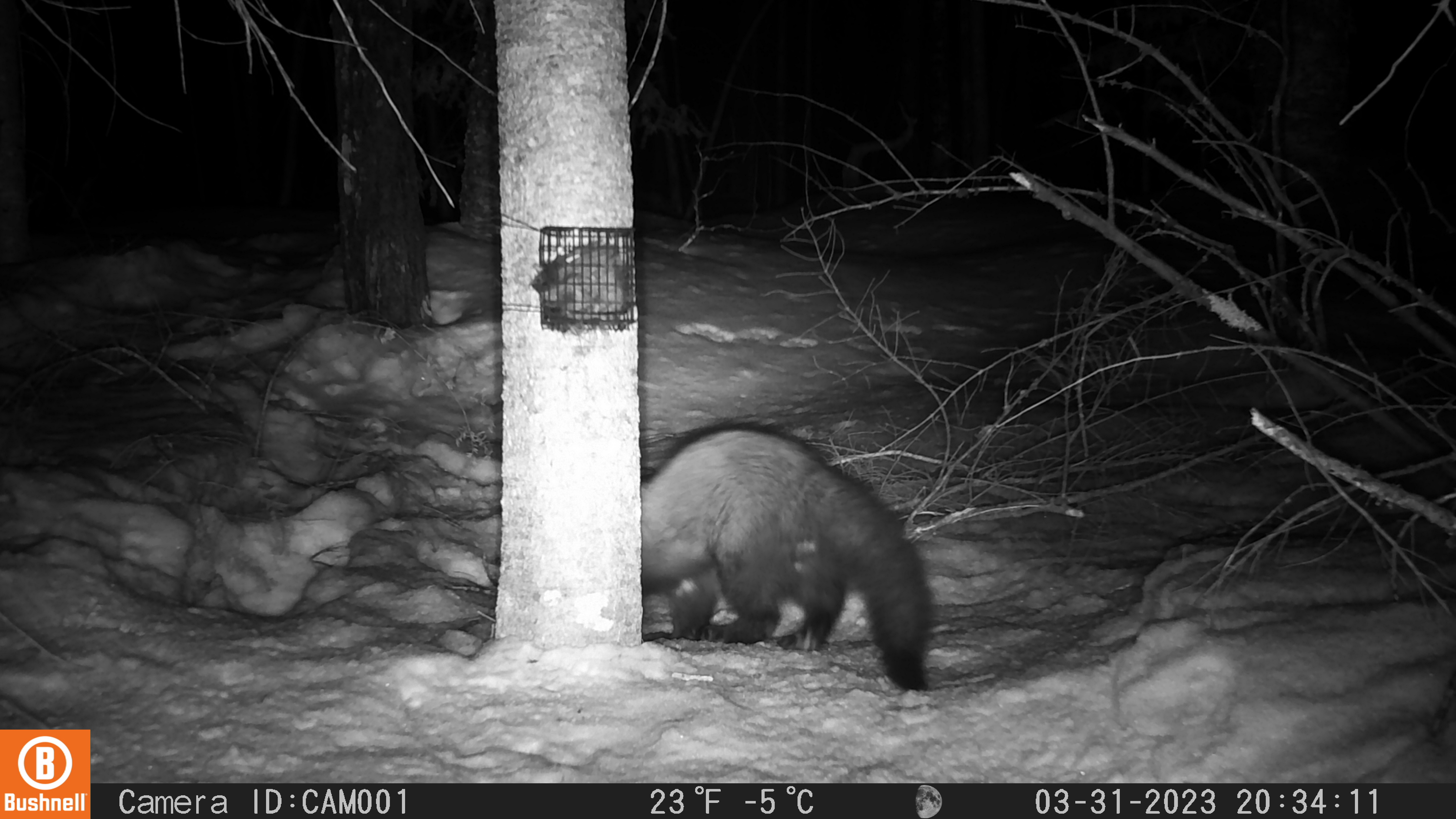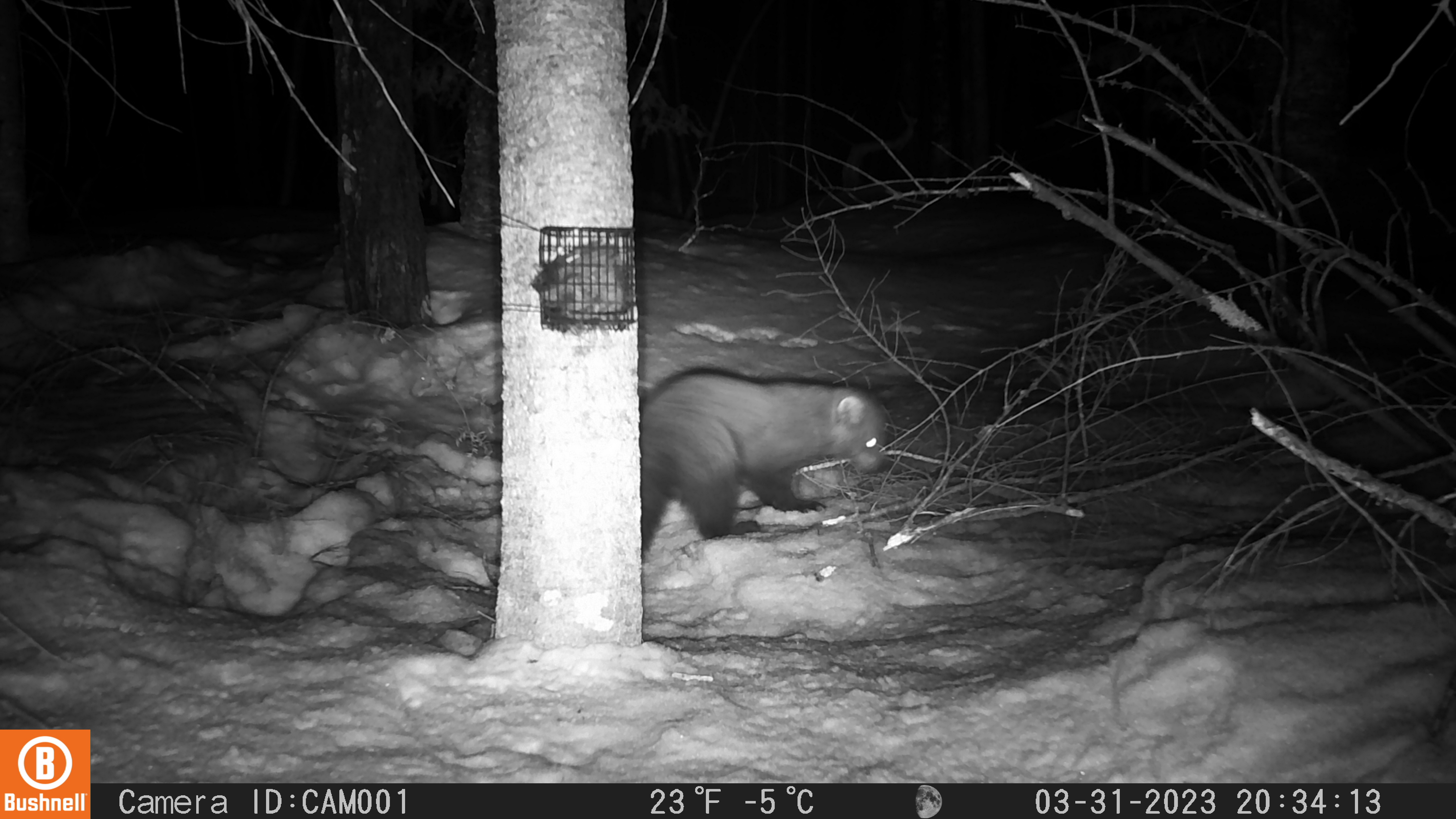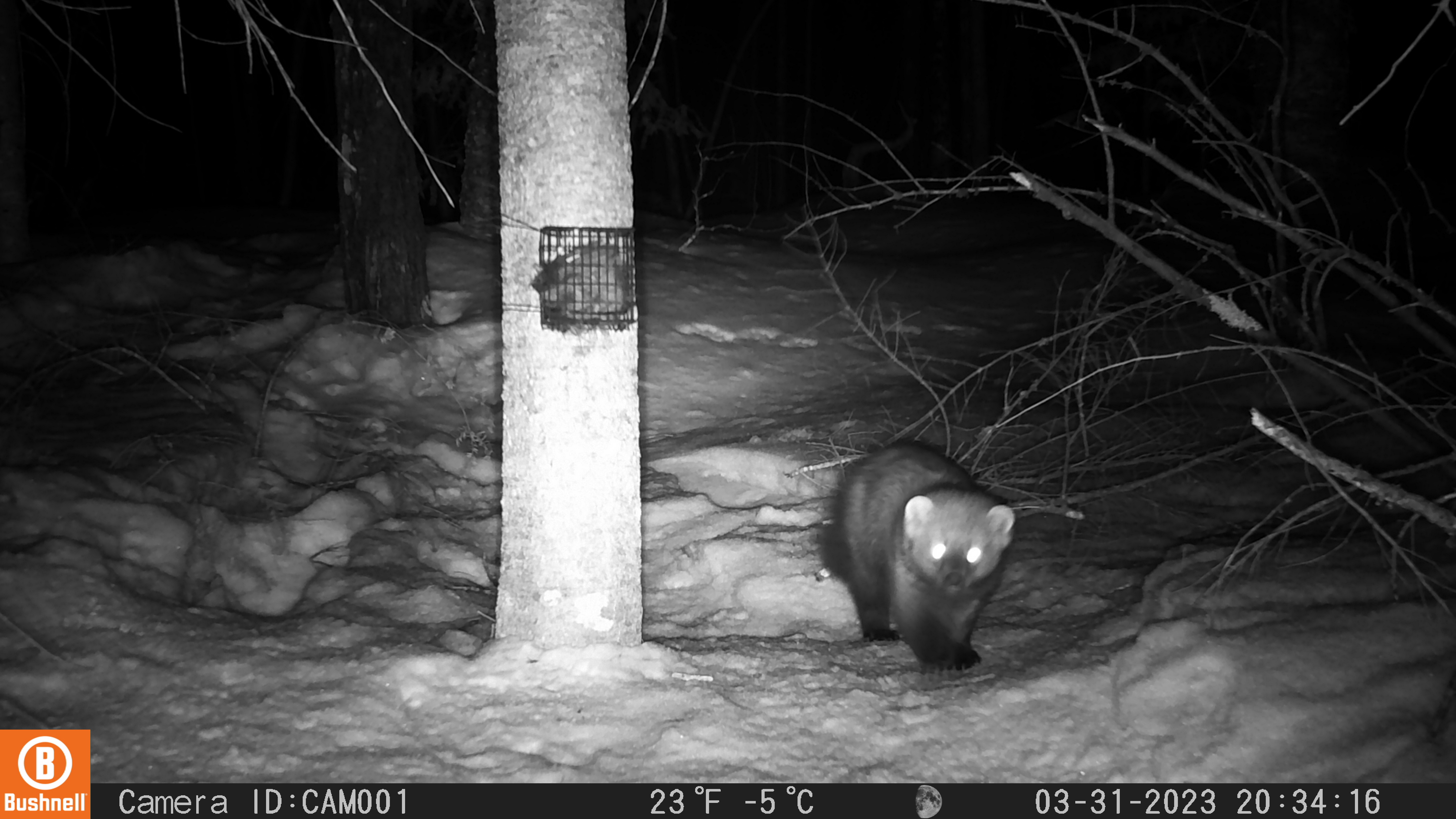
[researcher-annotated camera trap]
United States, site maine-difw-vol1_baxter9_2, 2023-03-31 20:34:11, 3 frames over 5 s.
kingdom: Animalia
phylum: Chordata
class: Mammalia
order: Carnivora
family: Mustelidae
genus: Pekania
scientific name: Pekania pennanti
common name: fisher